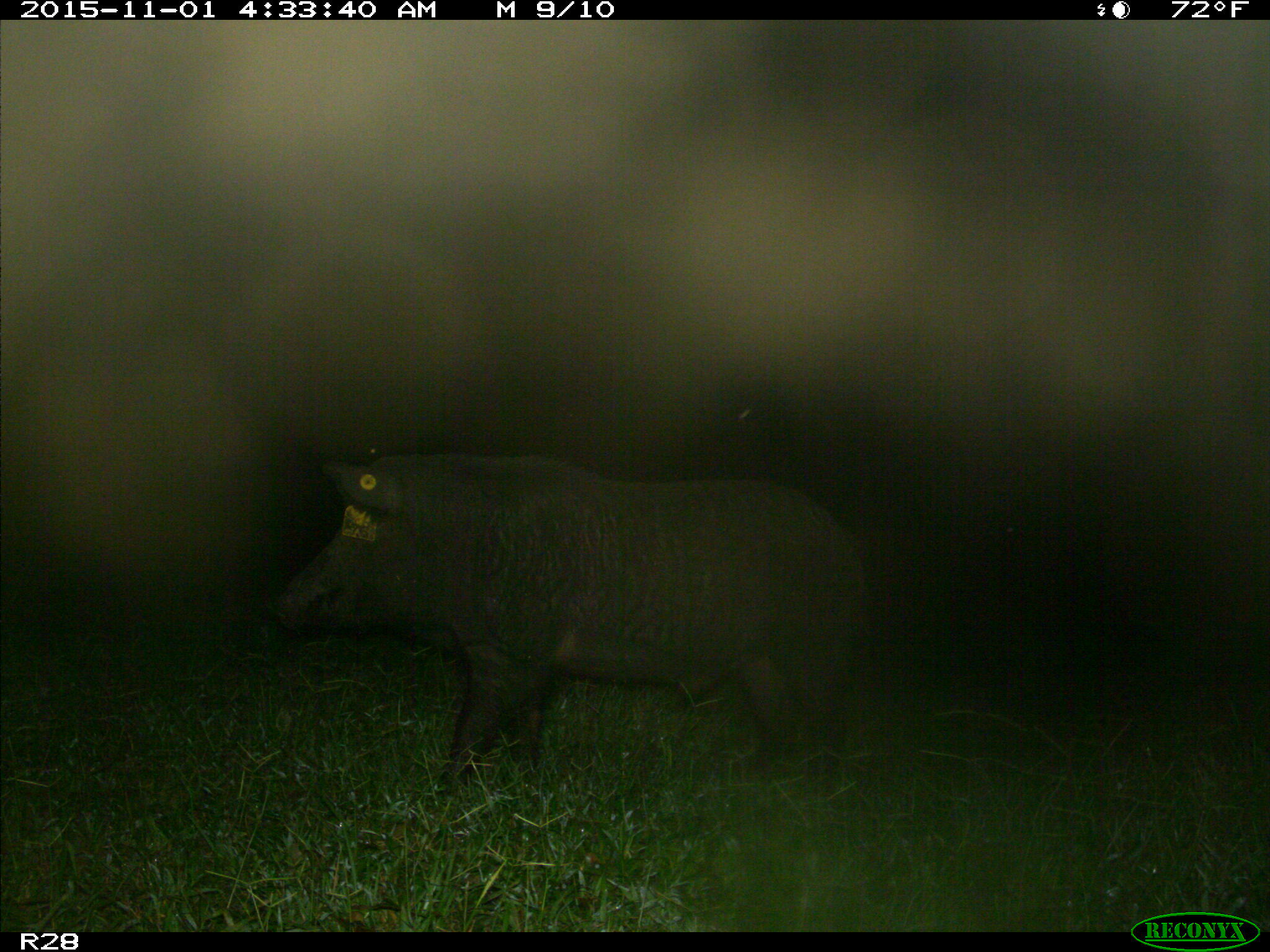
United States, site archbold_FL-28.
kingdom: Animalia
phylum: Chordata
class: Mammalia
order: Artiodactyla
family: Suidae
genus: Sus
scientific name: Sus scrofa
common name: wild boar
Sus scrofa (wild boar).